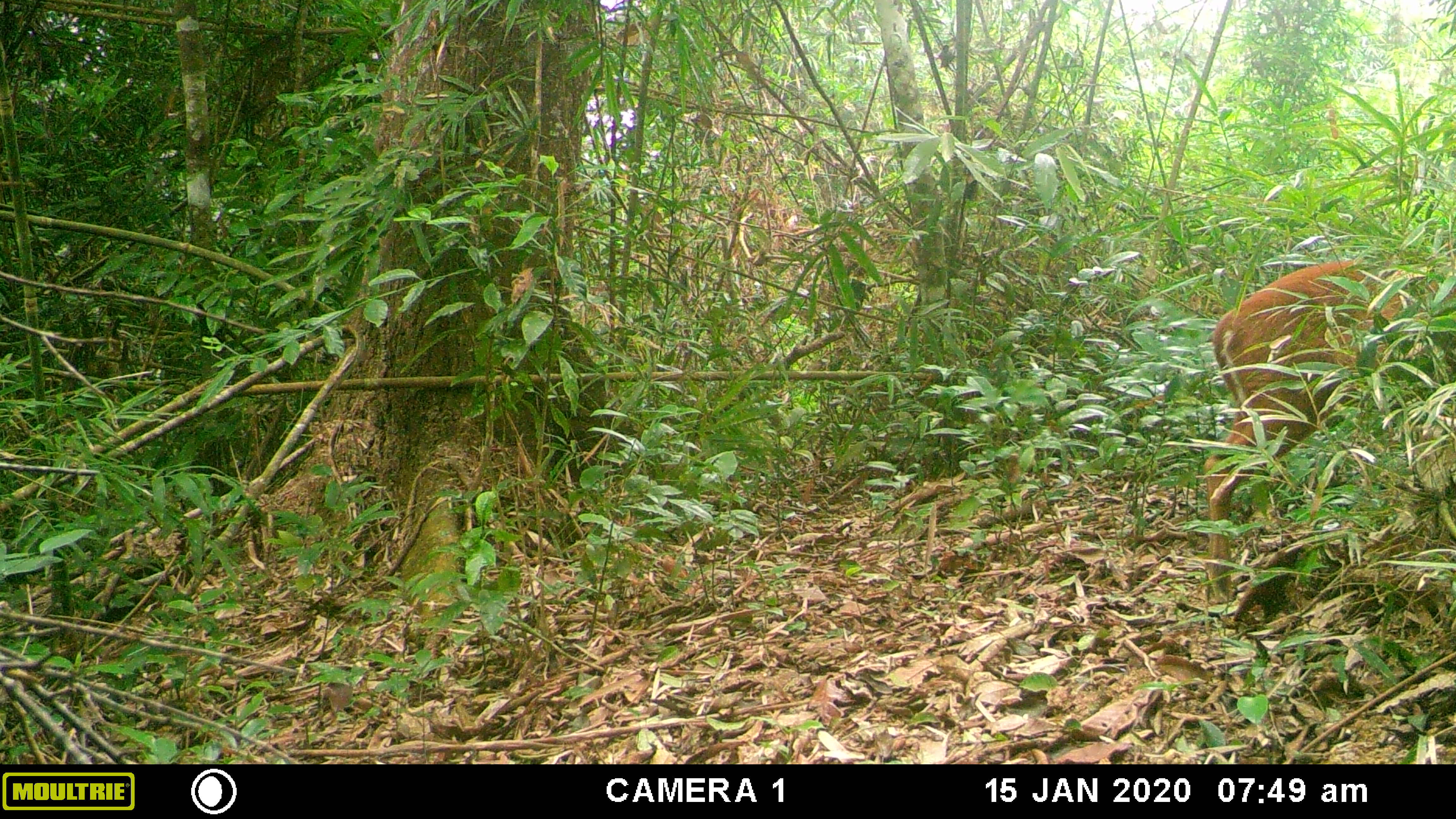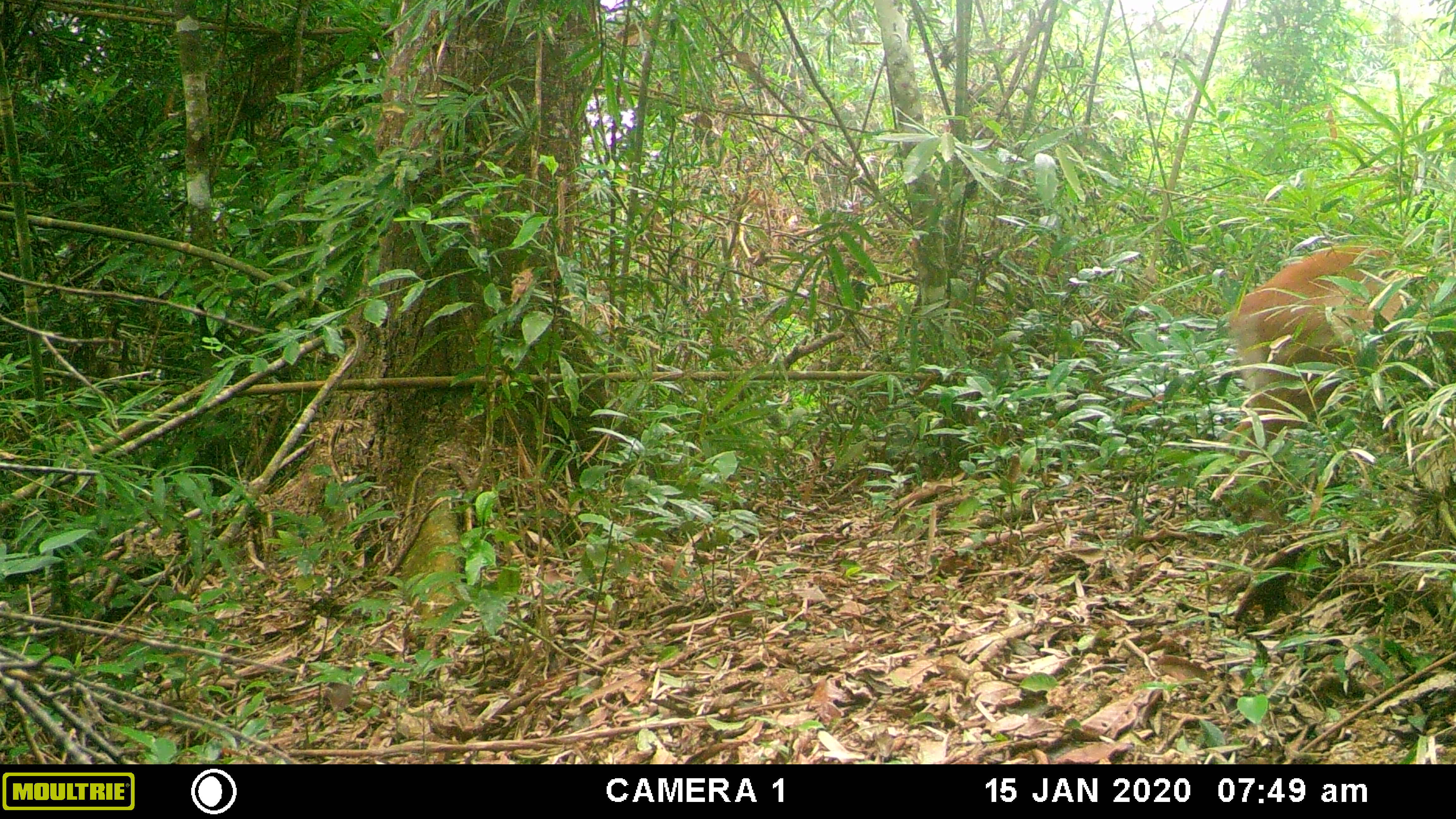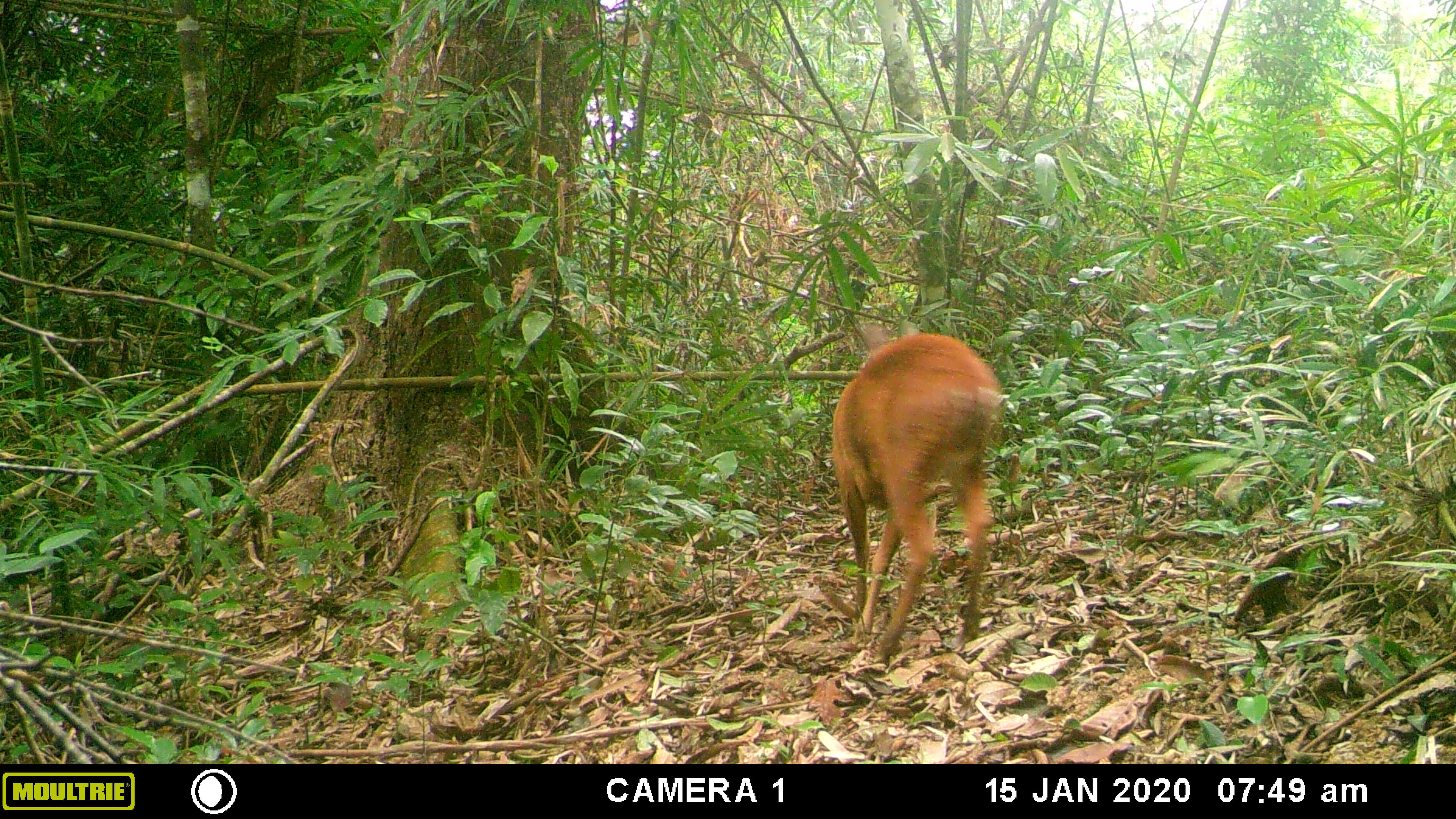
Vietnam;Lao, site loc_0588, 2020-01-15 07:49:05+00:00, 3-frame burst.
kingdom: Animalia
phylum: Chordata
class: Mammalia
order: Artiodactyla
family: Cervidae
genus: Muntiacus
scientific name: Muntiacus muntjak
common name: red muntjac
Red muntjac (Muntiacus muntjak). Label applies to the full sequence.